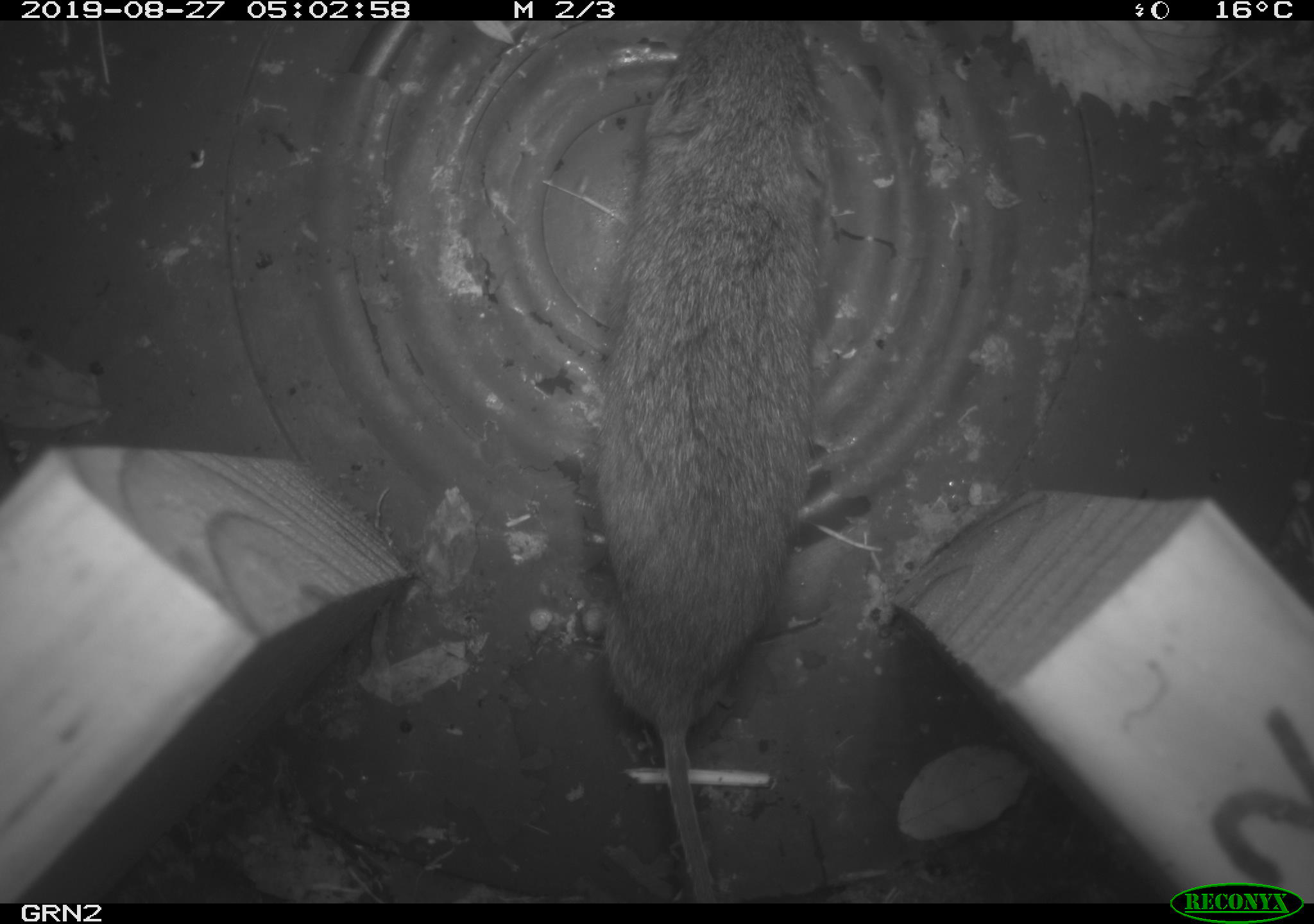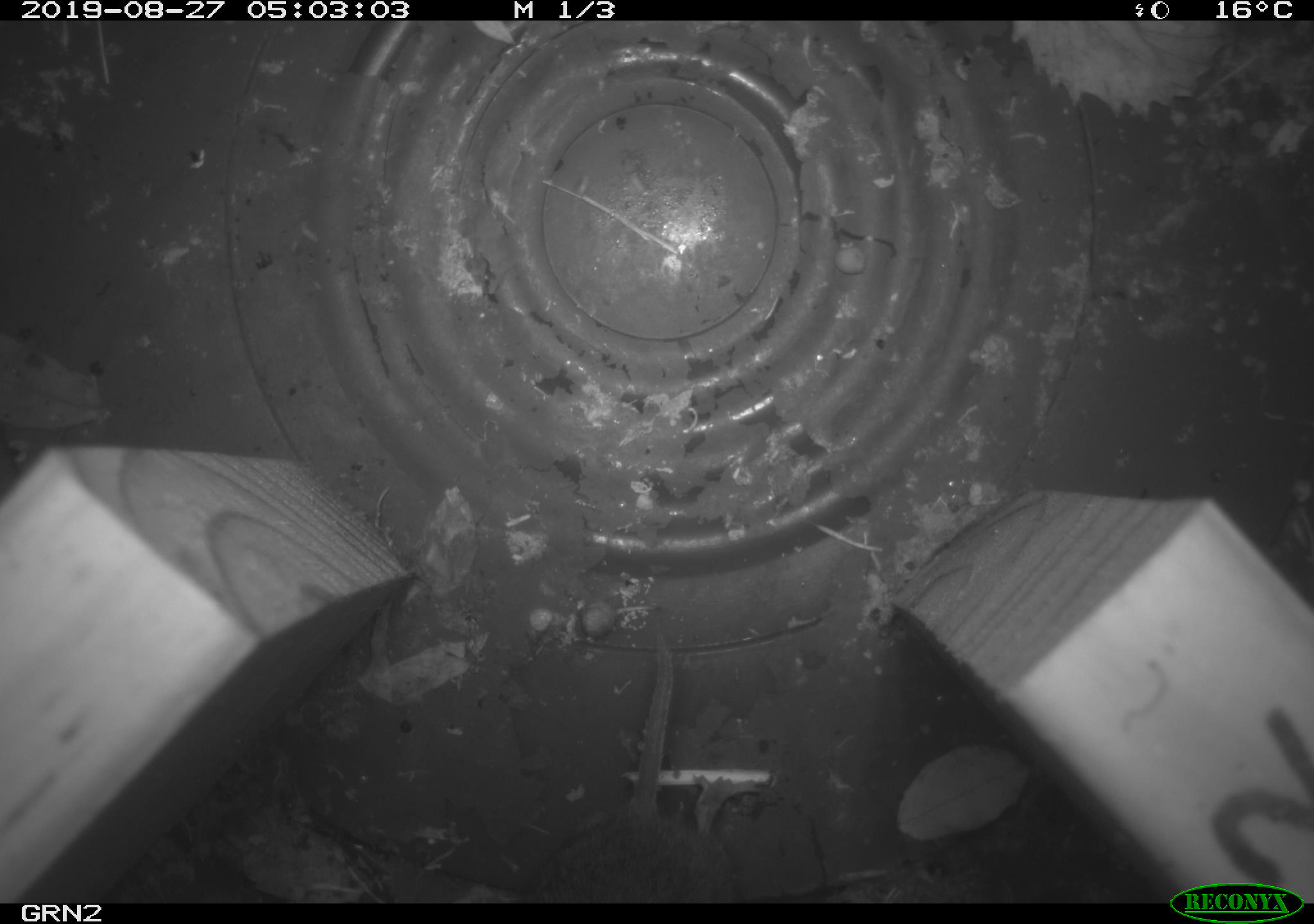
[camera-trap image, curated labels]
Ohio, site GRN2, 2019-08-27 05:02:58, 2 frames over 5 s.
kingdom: Animalia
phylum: Chordata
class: Mammalia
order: Rodentia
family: Cricetidae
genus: Microtus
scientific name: Microtus pennsylvanicus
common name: meadow vole